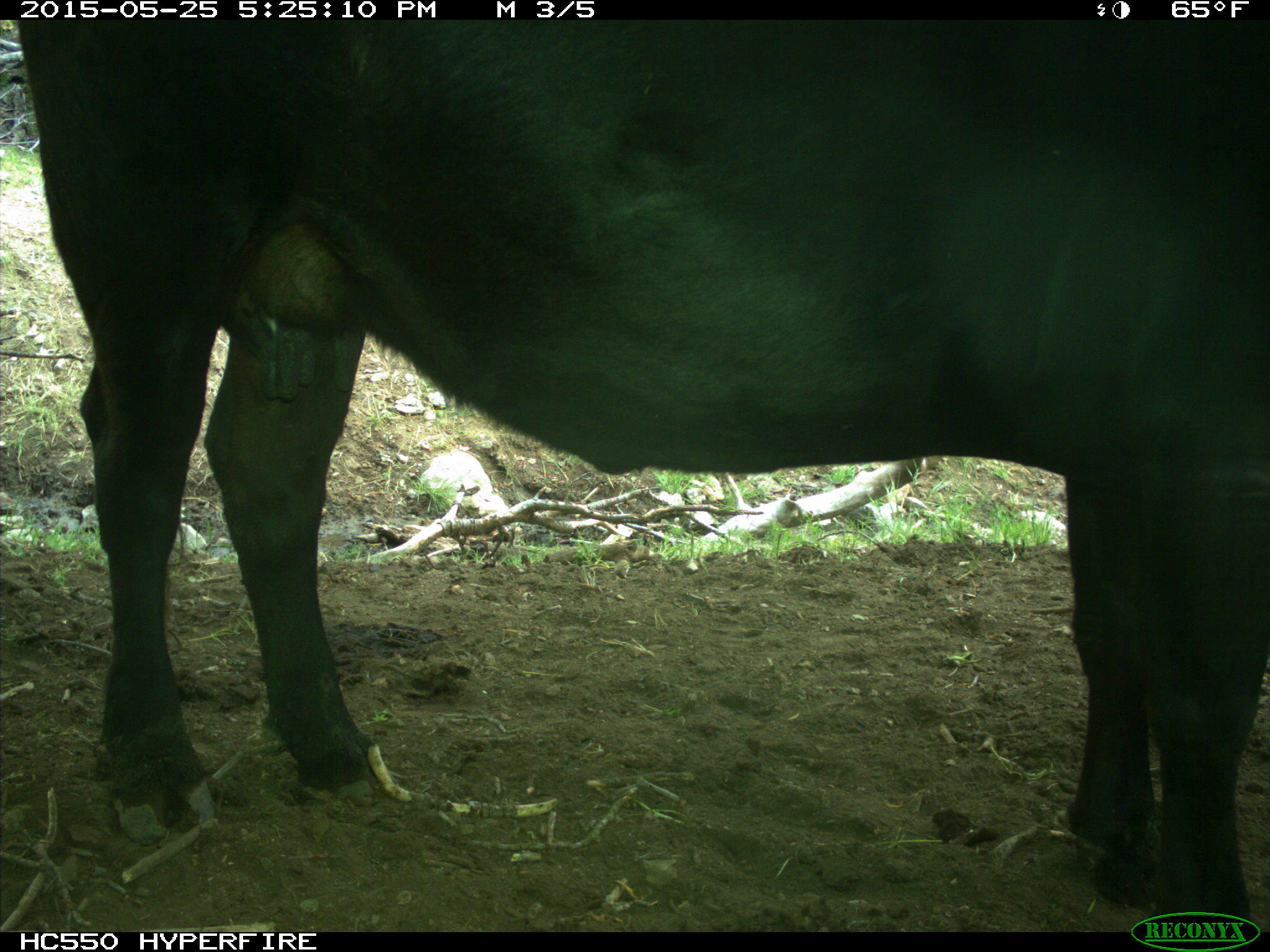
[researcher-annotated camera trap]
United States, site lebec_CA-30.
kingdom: Animalia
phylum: Chordata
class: Mammalia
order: Artiodactyla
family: Bovidae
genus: Bos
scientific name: Bos taurus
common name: domestic cow